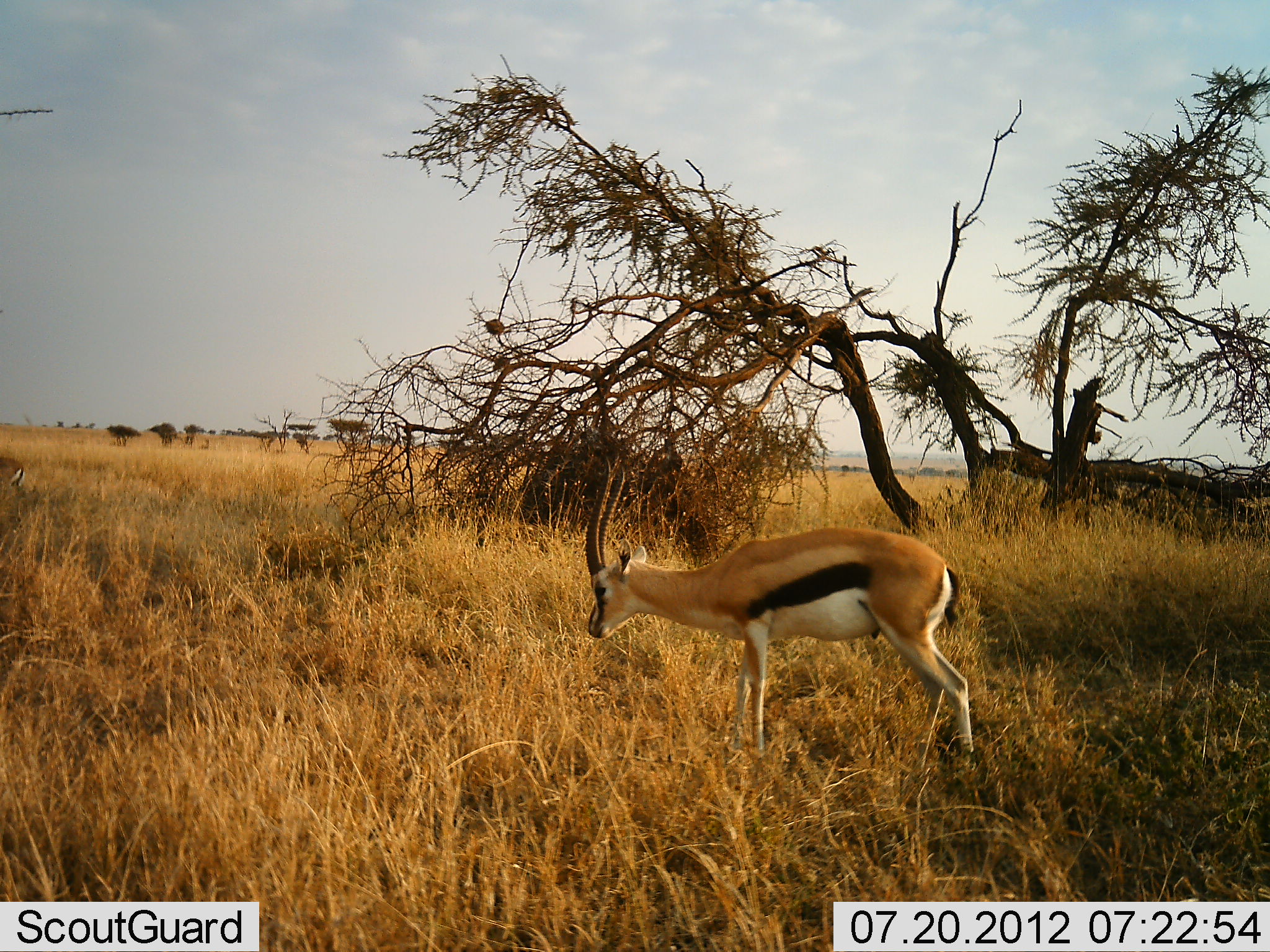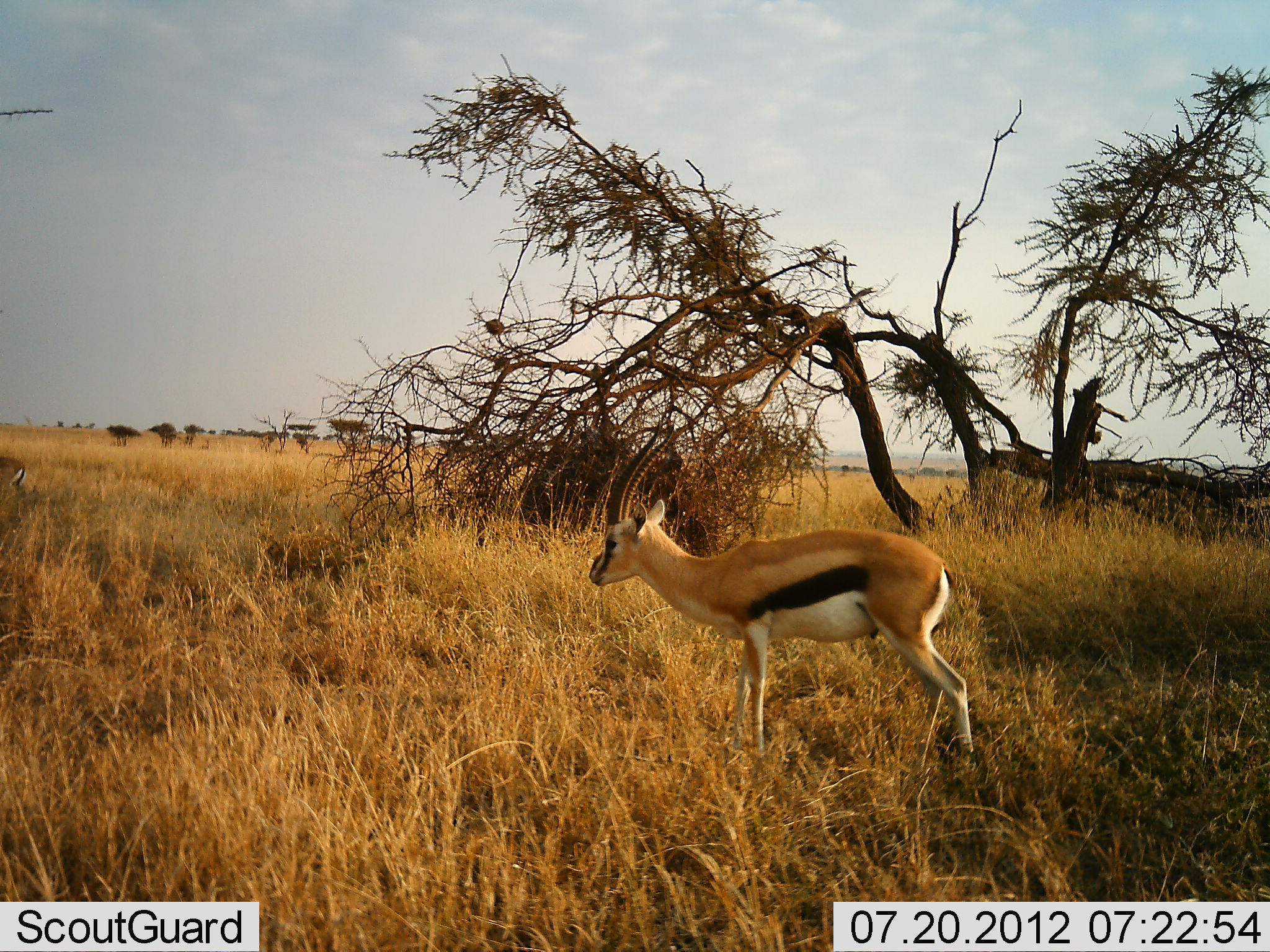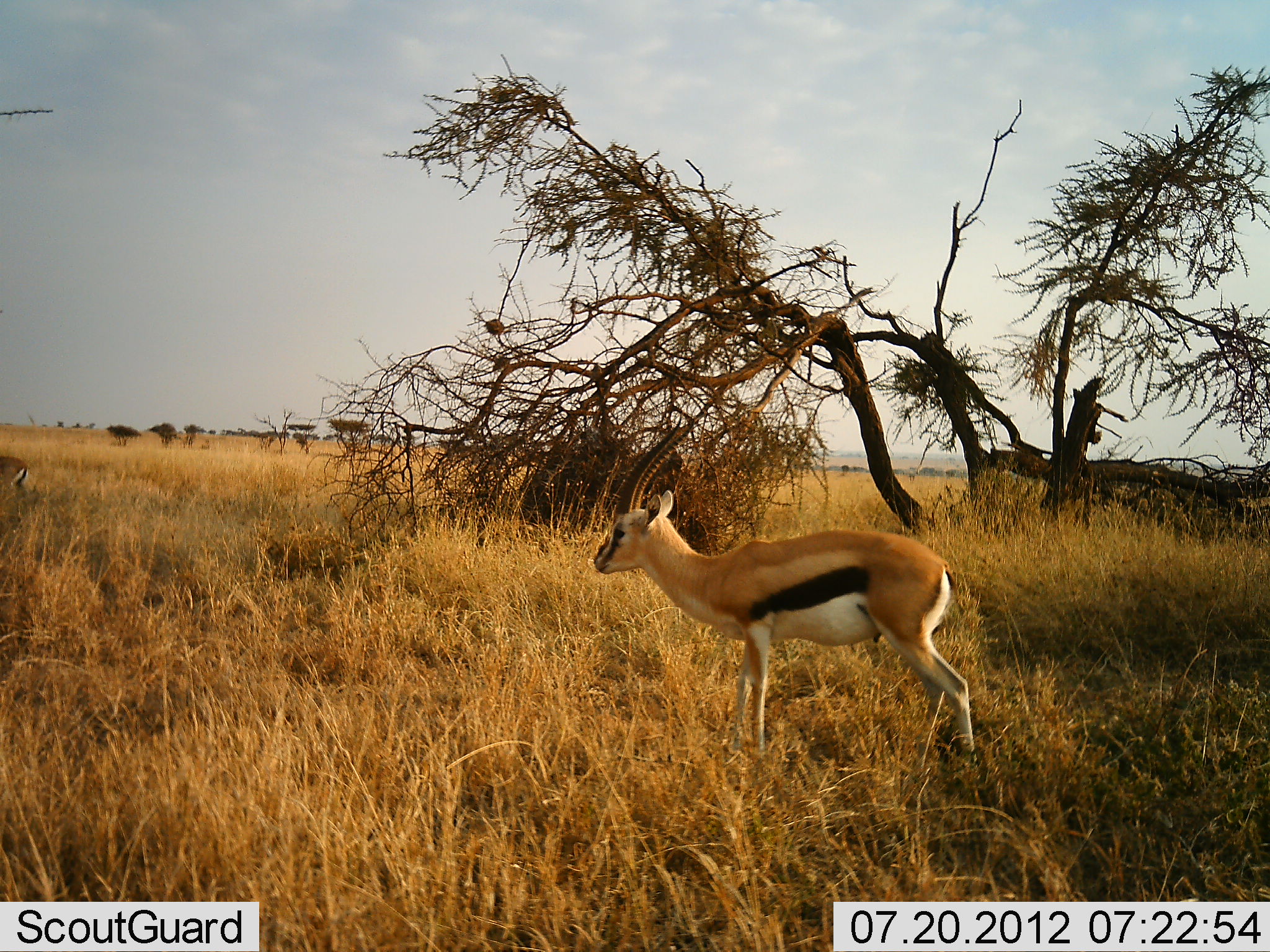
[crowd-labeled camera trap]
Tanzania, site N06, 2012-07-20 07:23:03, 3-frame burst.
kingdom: Animalia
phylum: Chordata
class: Mammalia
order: Artiodactyla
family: Bovidae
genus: Eudorcas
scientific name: Eudorcas thomsonii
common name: thomson's gazelle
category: gazellethomsons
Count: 1.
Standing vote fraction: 70%.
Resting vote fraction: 0%.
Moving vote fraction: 10%.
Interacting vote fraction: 0%.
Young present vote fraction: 0%.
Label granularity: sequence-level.